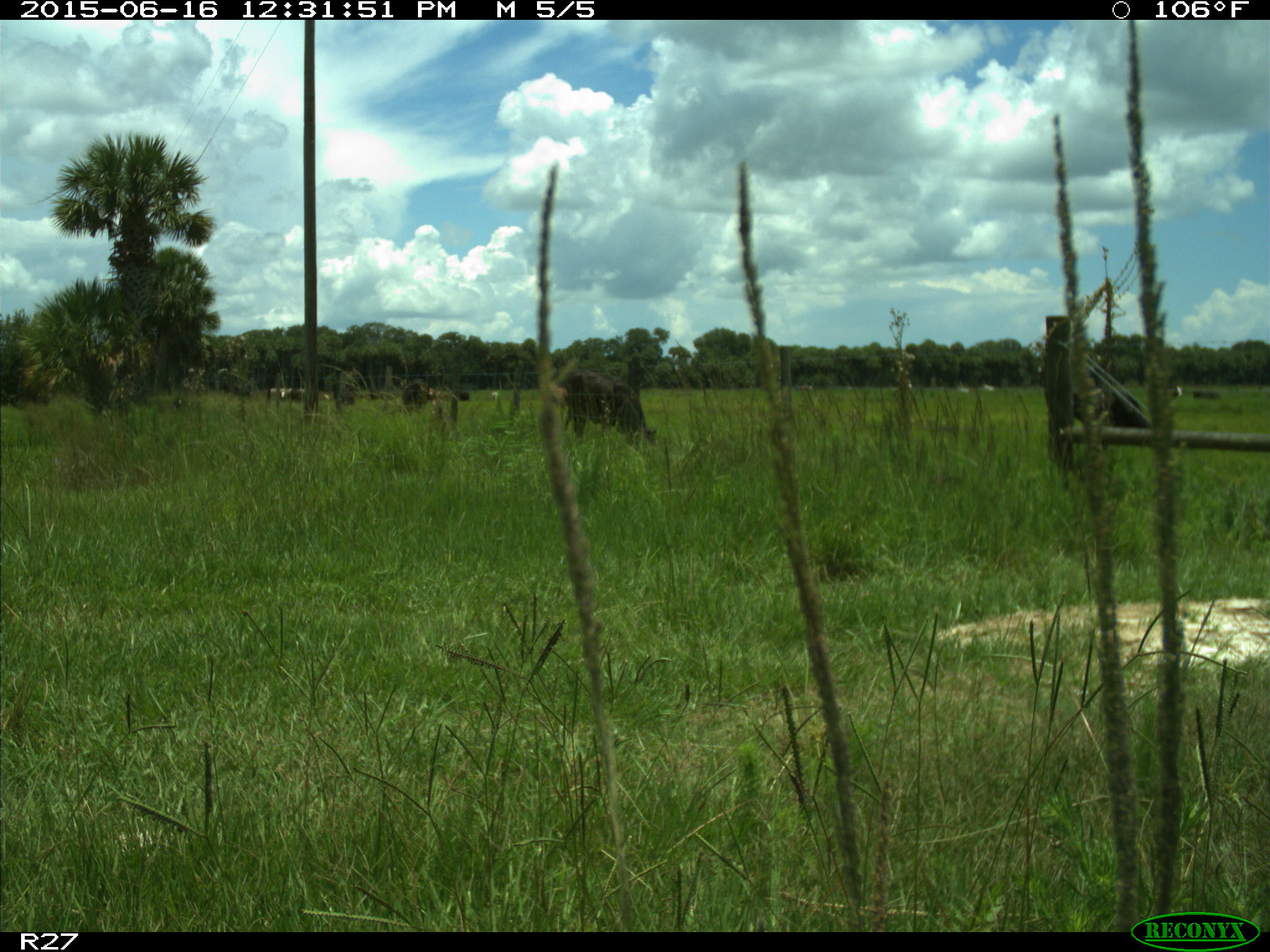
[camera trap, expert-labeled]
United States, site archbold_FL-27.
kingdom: Animalia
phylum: Chordata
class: Mammalia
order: Artiodactyla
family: Bovidae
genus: Bos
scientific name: Bos taurus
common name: domestic cow